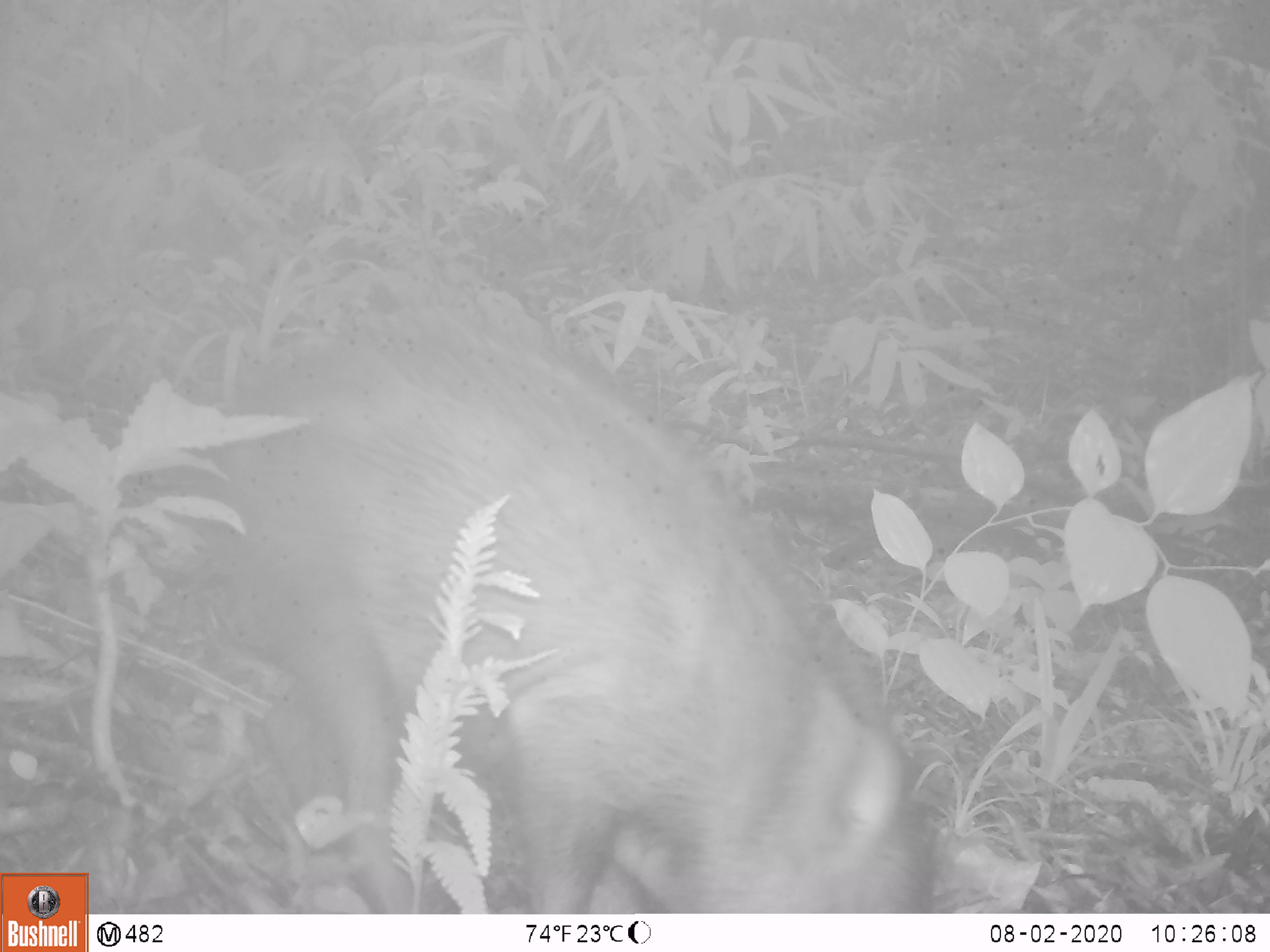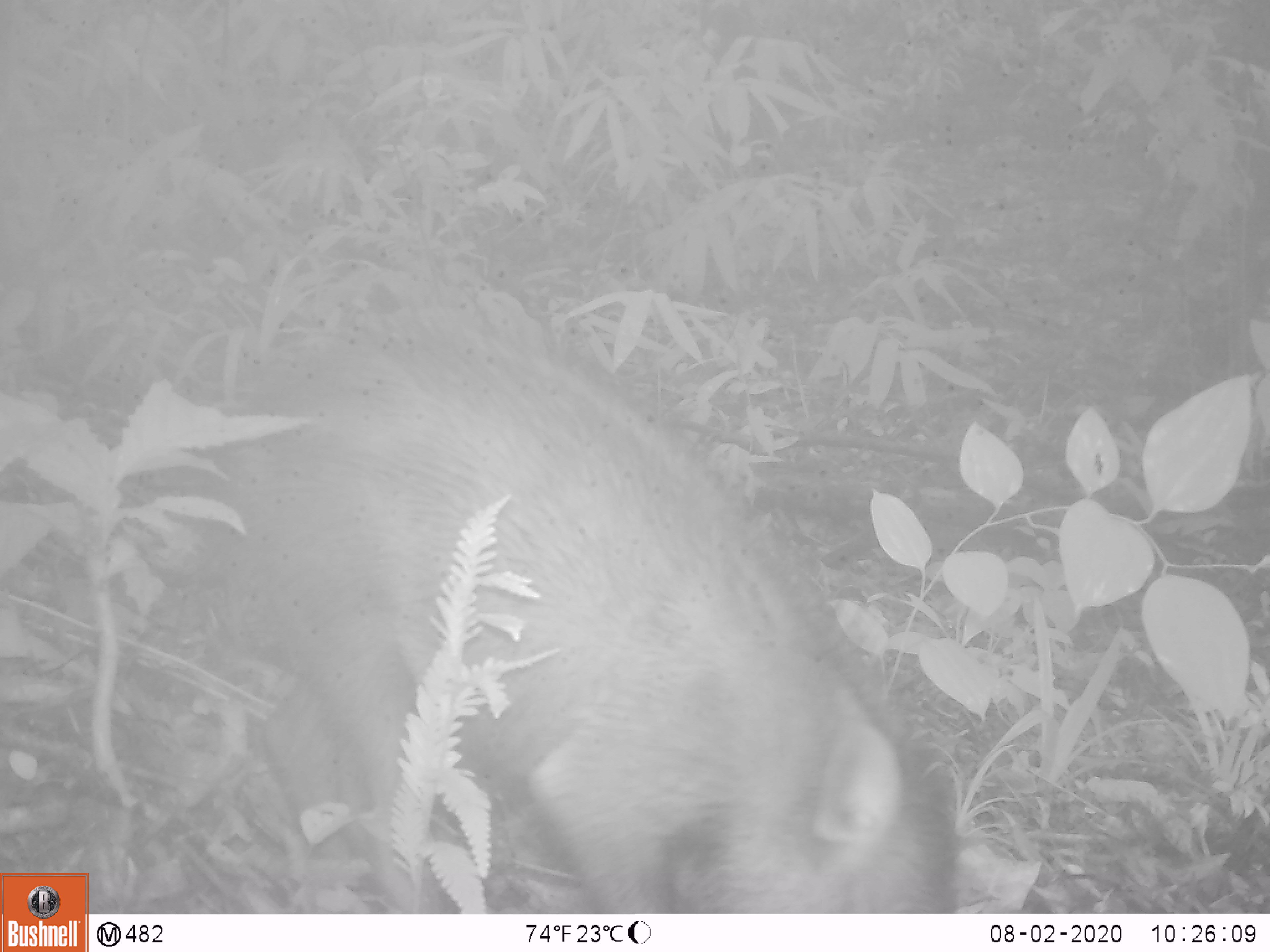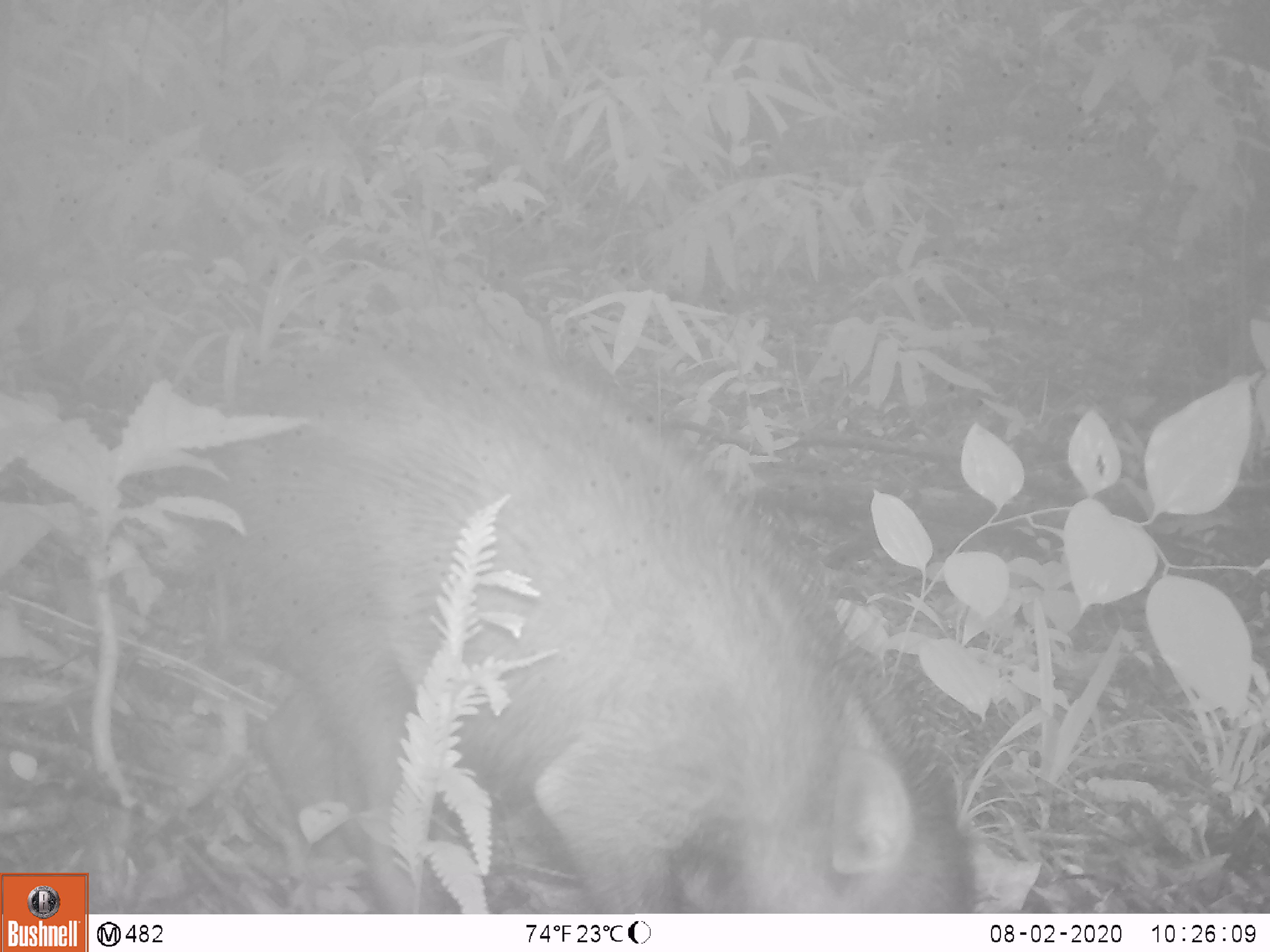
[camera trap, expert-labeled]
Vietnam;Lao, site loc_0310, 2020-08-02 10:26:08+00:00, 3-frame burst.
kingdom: Animalia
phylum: Chordata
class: Mammalia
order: Artiodactyla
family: Suidae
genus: Sus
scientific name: Sus scrofa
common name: eurasian wild pig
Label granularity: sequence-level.